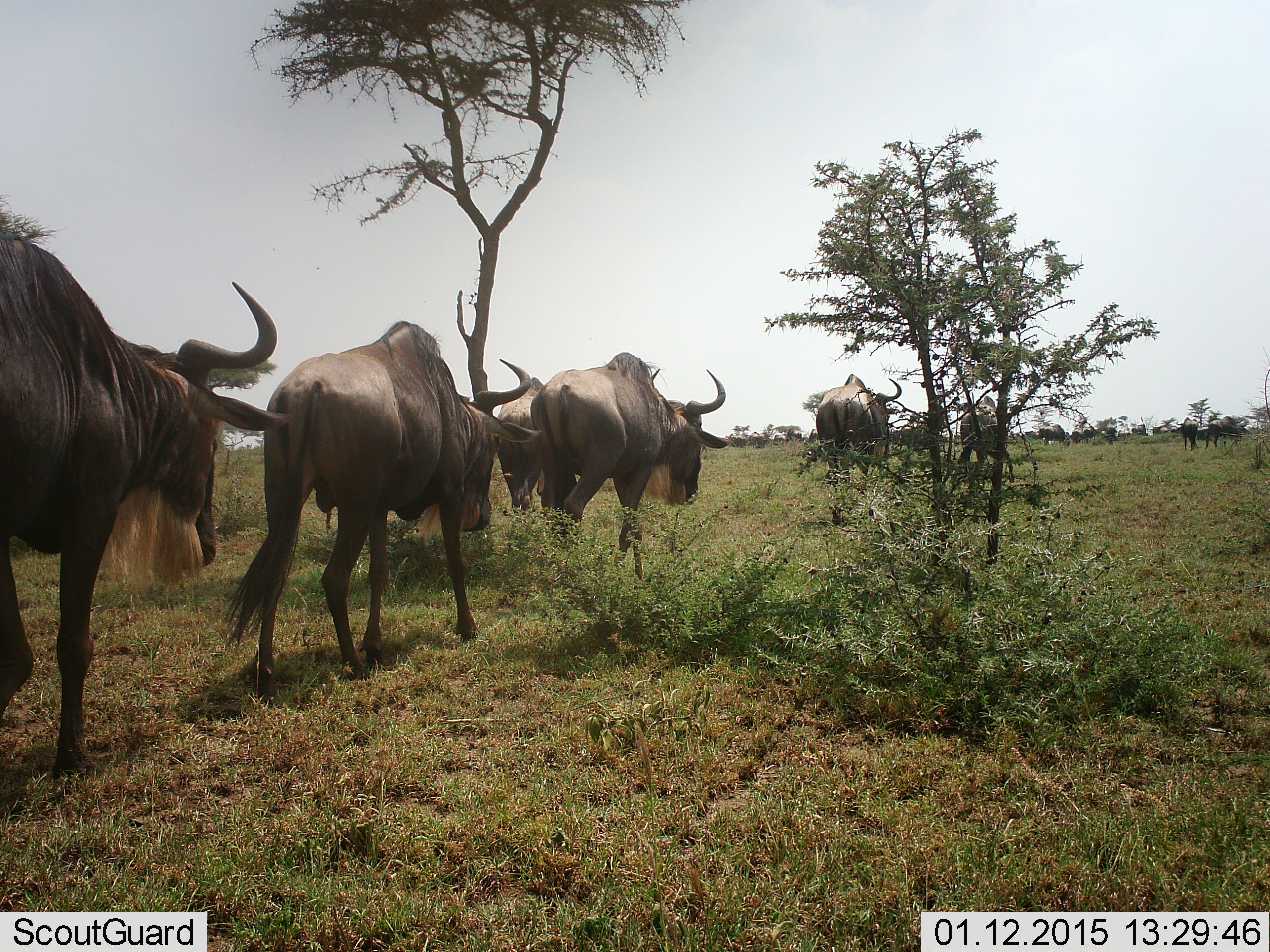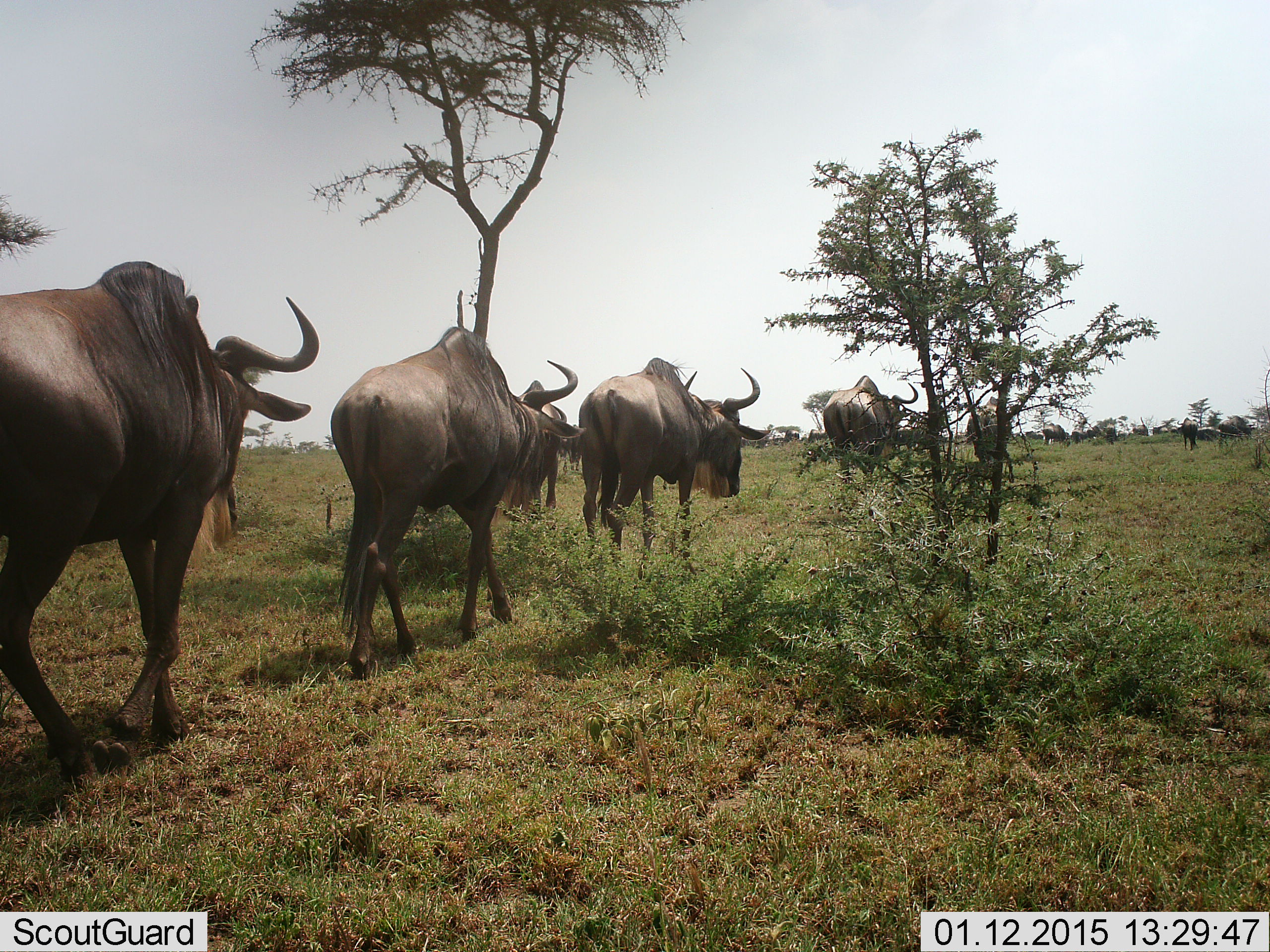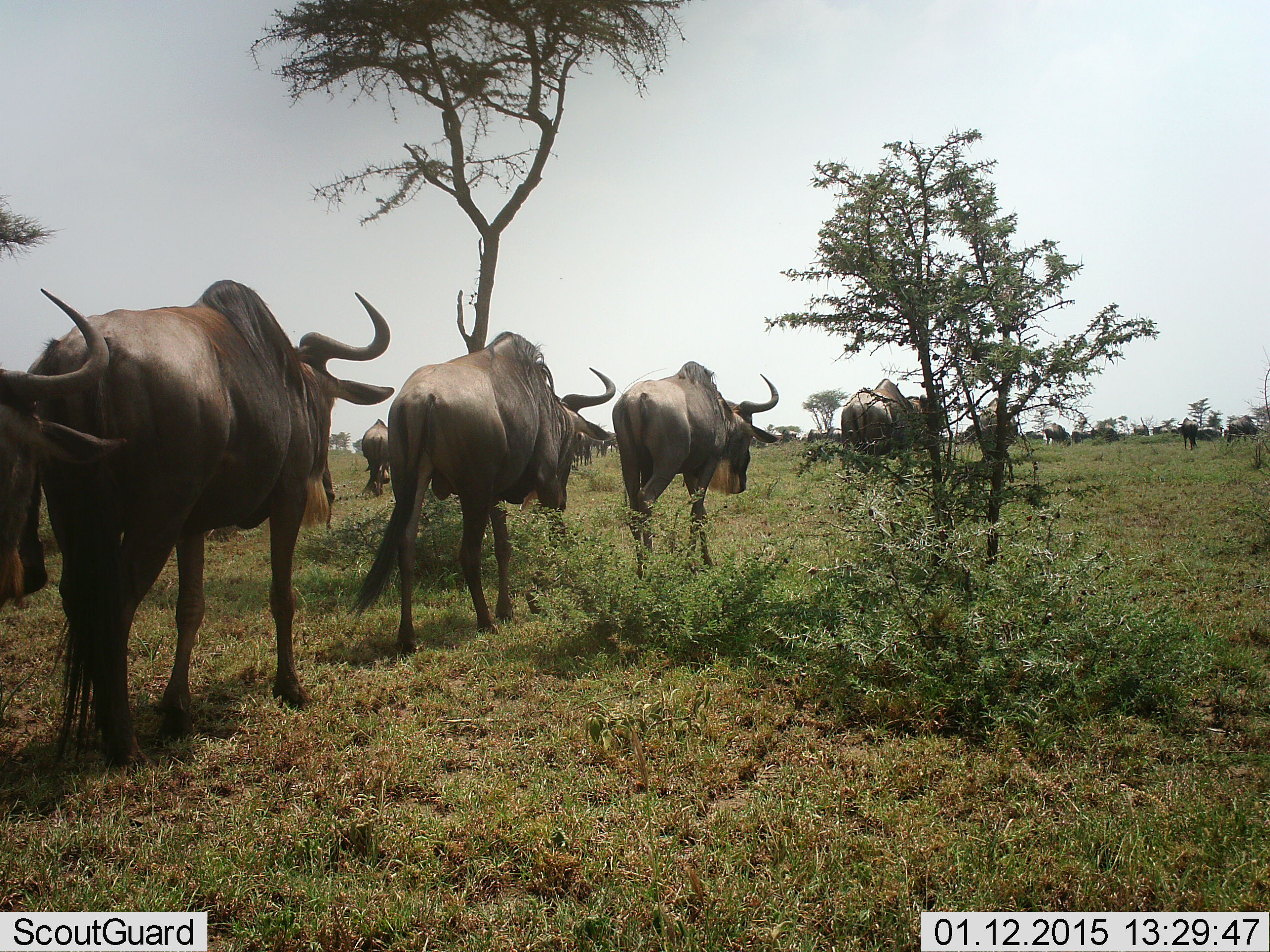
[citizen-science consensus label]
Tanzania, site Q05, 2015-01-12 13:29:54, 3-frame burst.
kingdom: Animalia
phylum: Chordata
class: Mammalia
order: Artiodactyla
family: Bovidae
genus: Connochaetes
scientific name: Connochaetes taurinus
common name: blue wildebeest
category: wildebeest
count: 11-50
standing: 30%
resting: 0%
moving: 100%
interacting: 0%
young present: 0%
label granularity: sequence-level